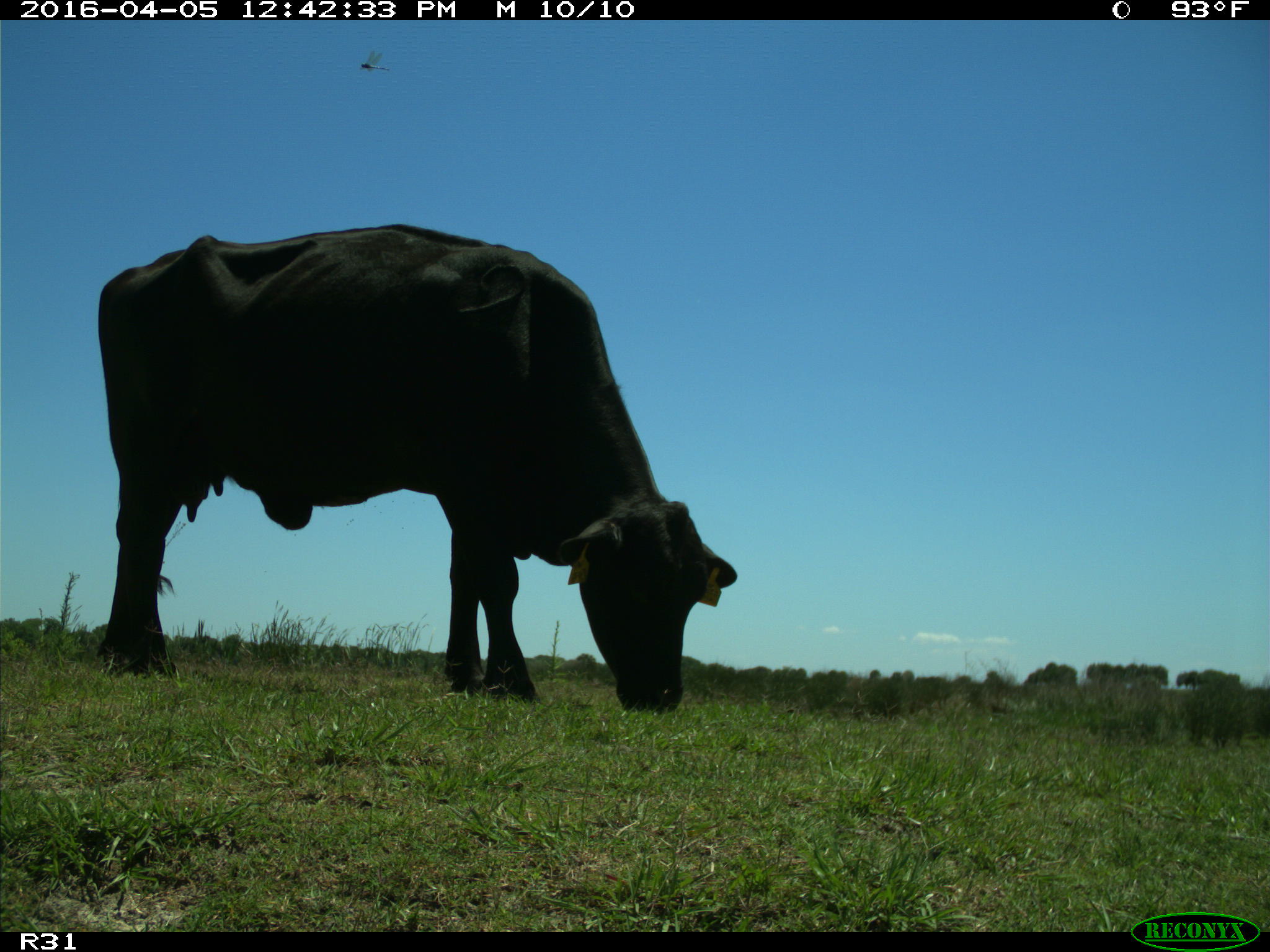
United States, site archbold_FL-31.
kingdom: Animalia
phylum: Chordata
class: Mammalia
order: Artiodactyla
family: Bovidae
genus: Bos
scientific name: Bos taurus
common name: domestic cow